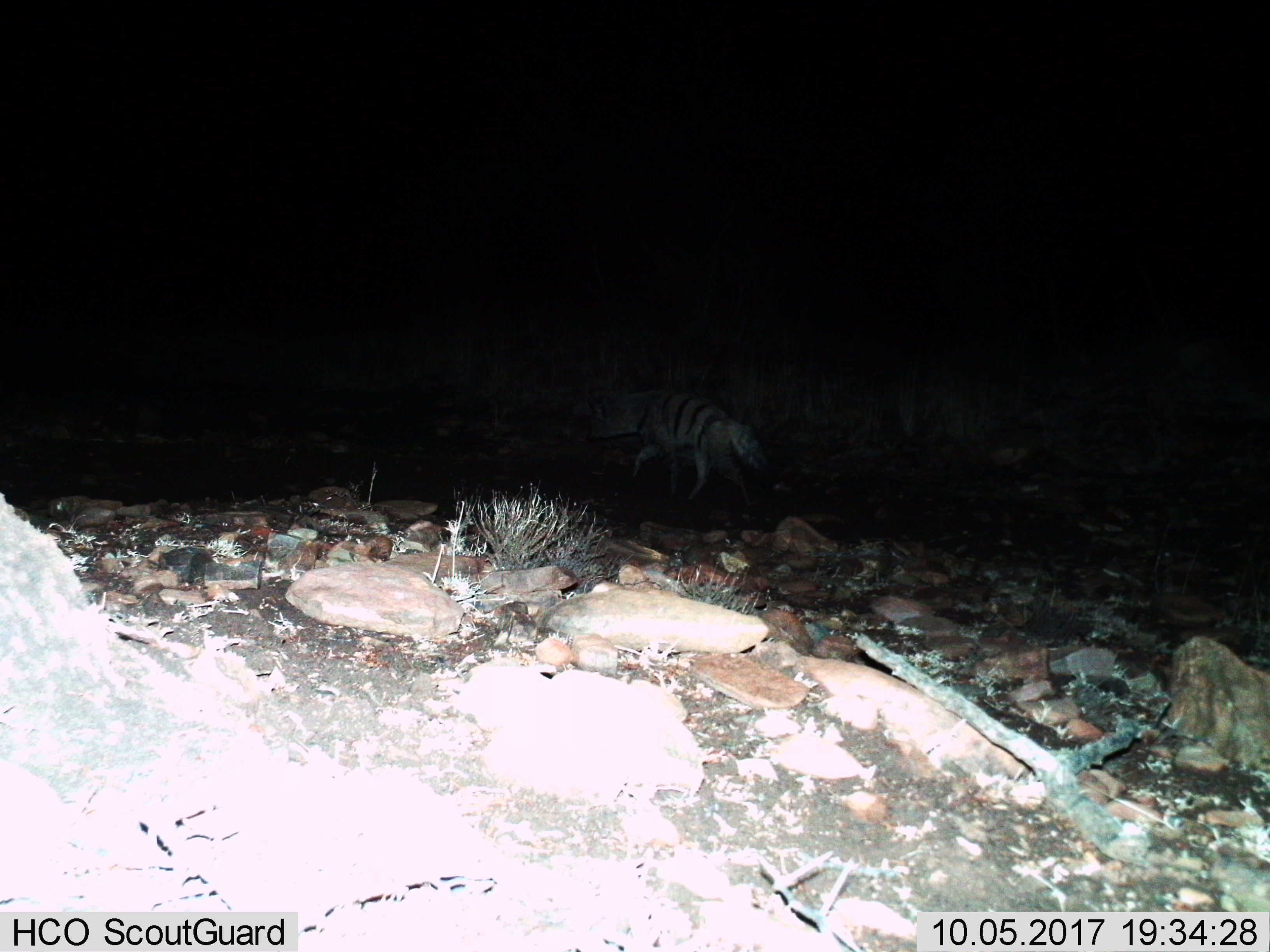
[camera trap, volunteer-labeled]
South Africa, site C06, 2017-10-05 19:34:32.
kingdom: Animalia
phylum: Chordata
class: Mammalia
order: Carnivora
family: Hyaenidae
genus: Proteles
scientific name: Proteles cristatus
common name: aardwolf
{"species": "aardwolf (Proteles cristatus)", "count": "1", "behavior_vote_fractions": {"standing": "0%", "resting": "0%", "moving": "100%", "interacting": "0%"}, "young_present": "0%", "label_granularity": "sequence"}